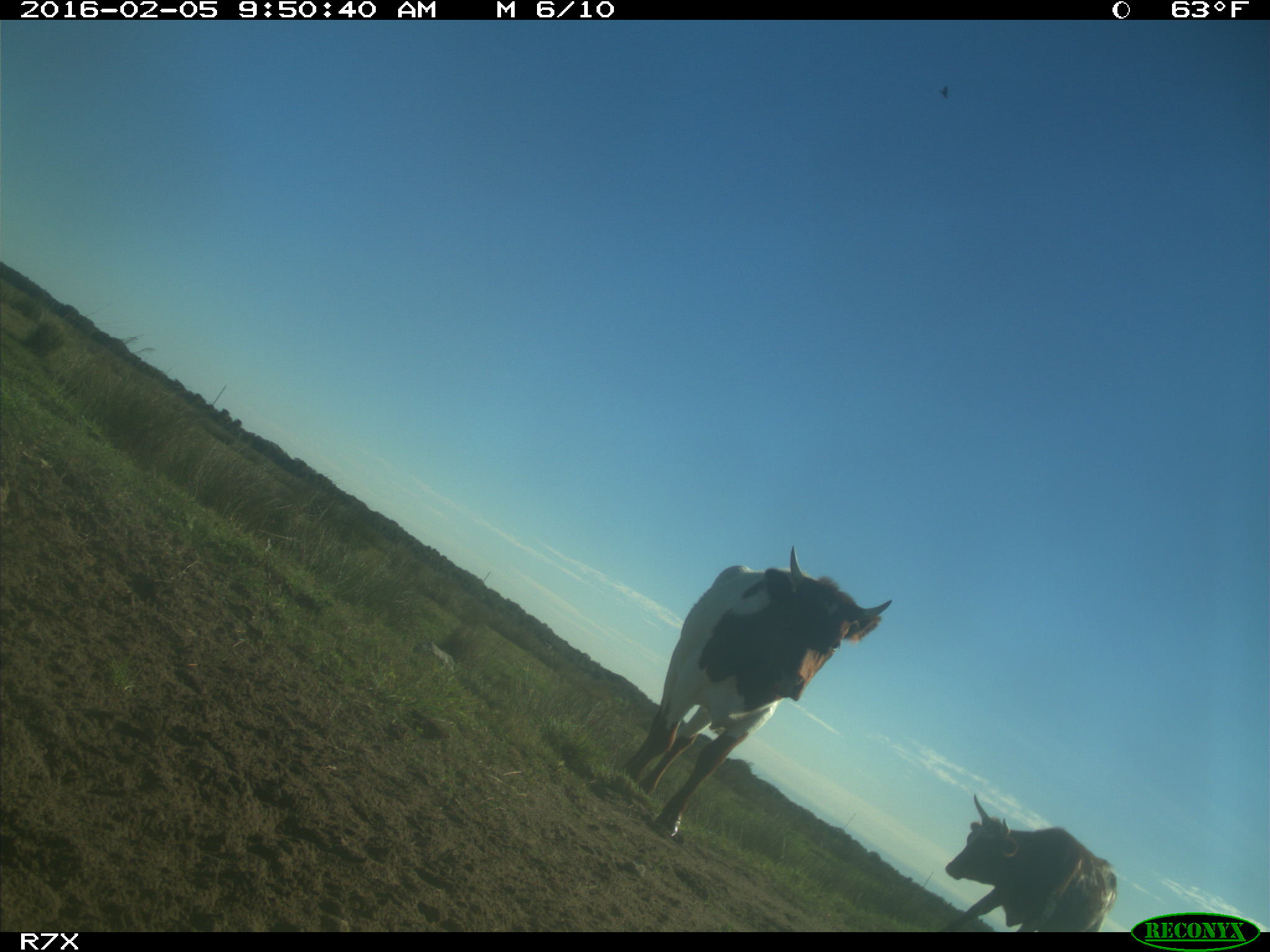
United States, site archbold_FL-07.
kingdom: Animalia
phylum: Chordata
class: Mammalia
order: Artiodactyla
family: Bovidae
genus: Bos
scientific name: Bos taurus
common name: domestic cow